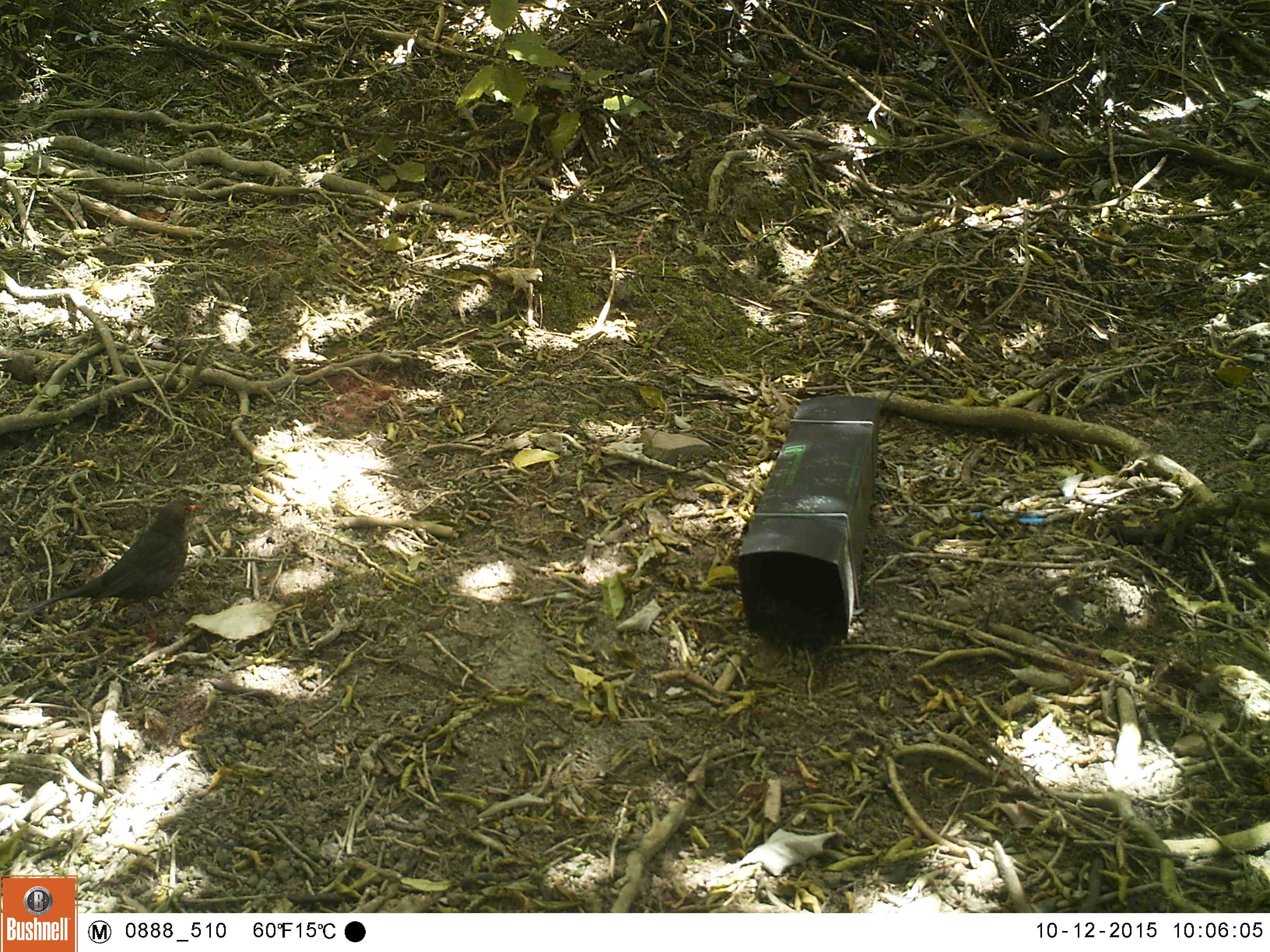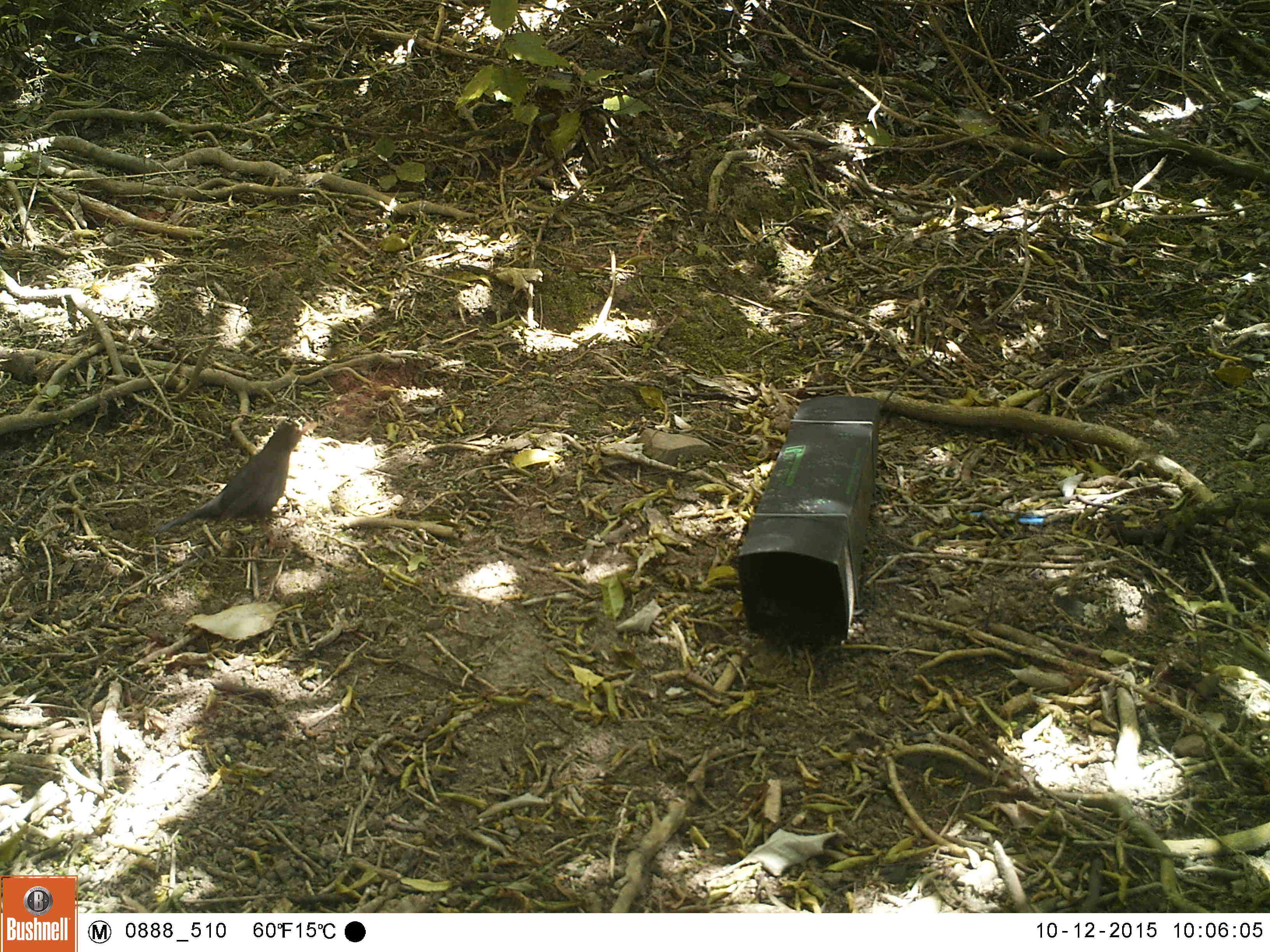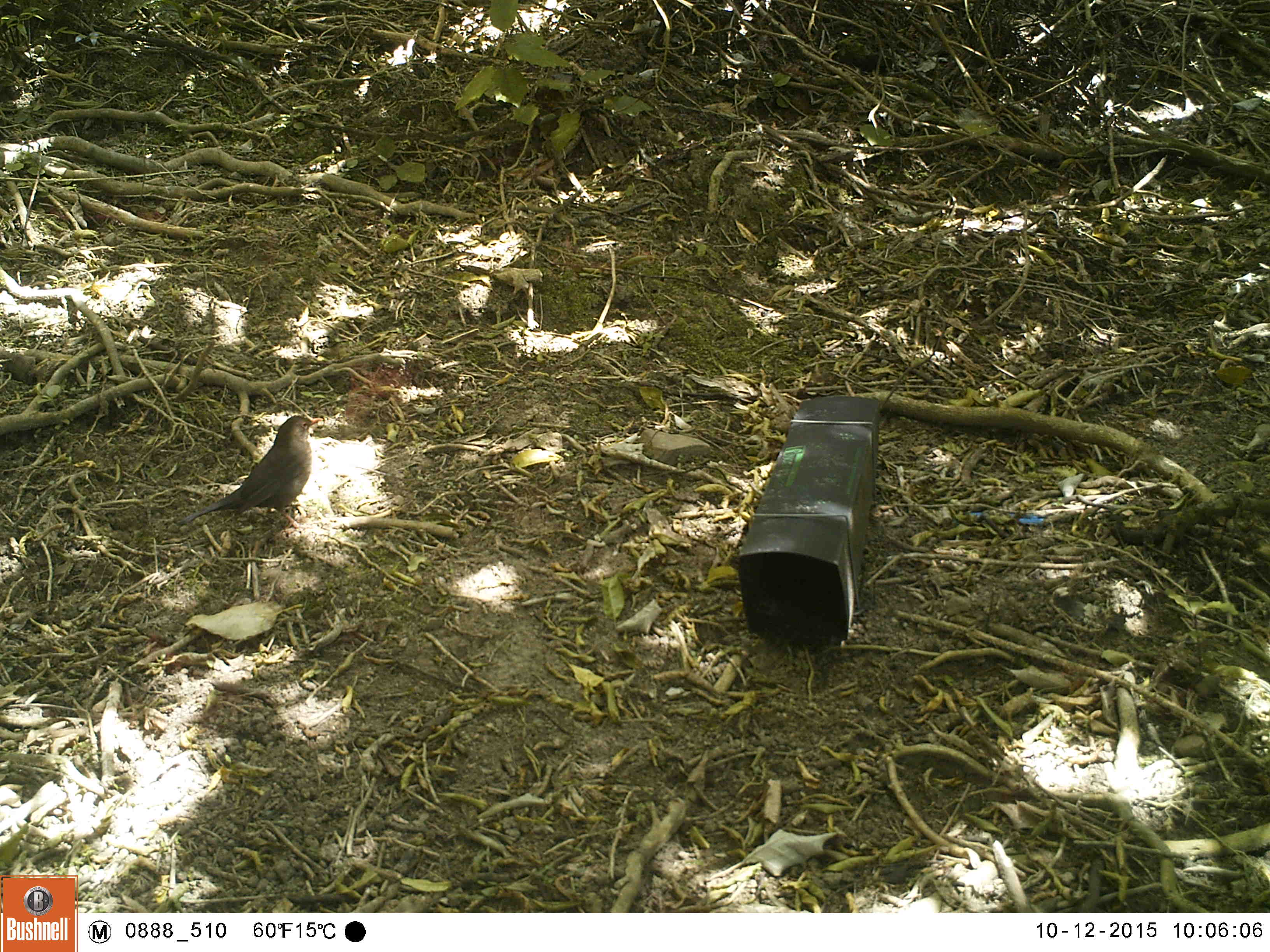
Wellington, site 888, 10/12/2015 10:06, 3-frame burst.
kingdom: Animalia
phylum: Chordata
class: Aves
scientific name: Aves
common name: bird